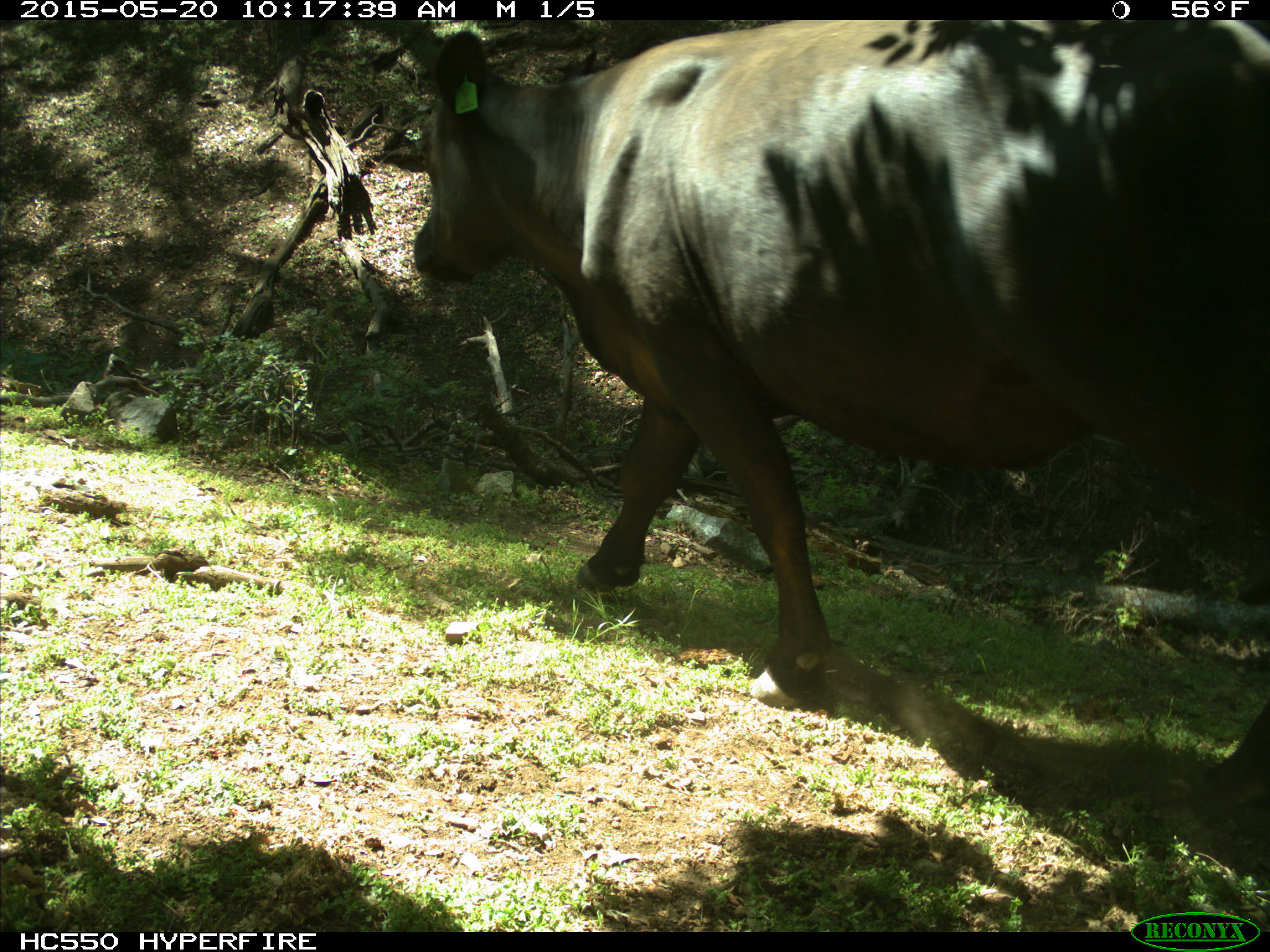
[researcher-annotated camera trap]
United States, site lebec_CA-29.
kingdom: Animalia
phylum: Chordata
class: Mammalia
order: Artiodactyla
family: Bovidae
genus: Bos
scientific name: Bos taurus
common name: domestic cow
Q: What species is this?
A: Bos taurus (domestic cow).